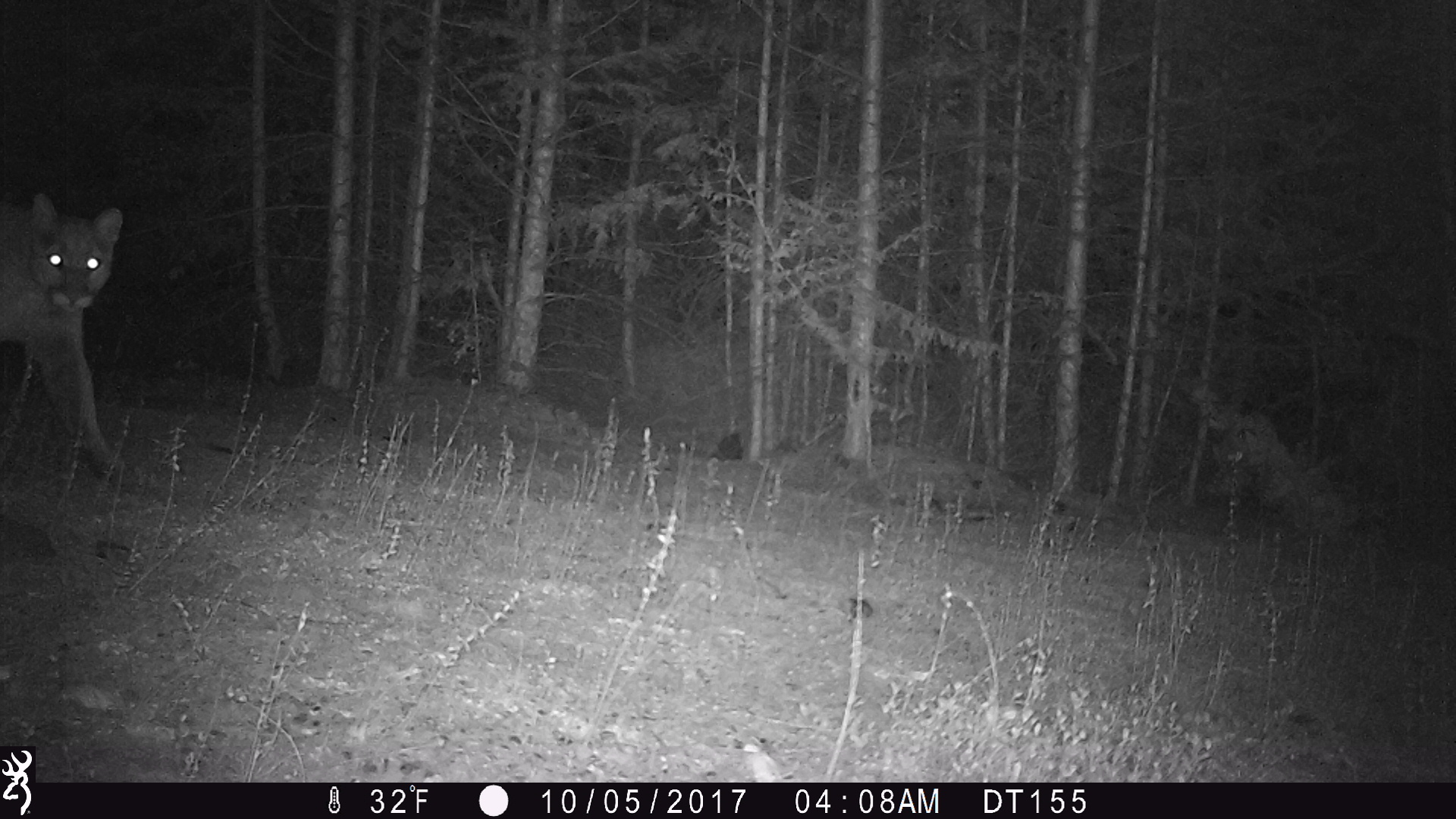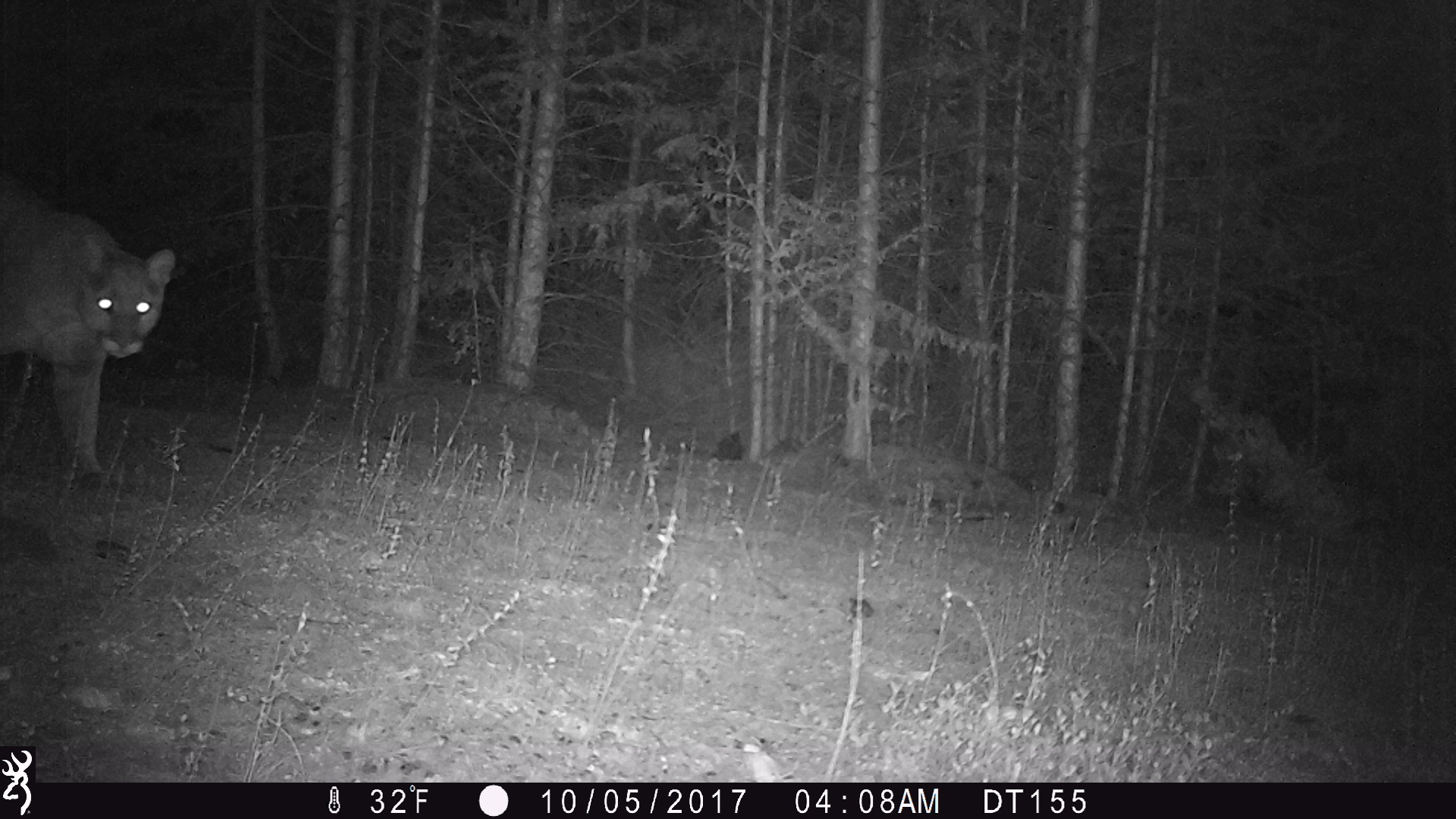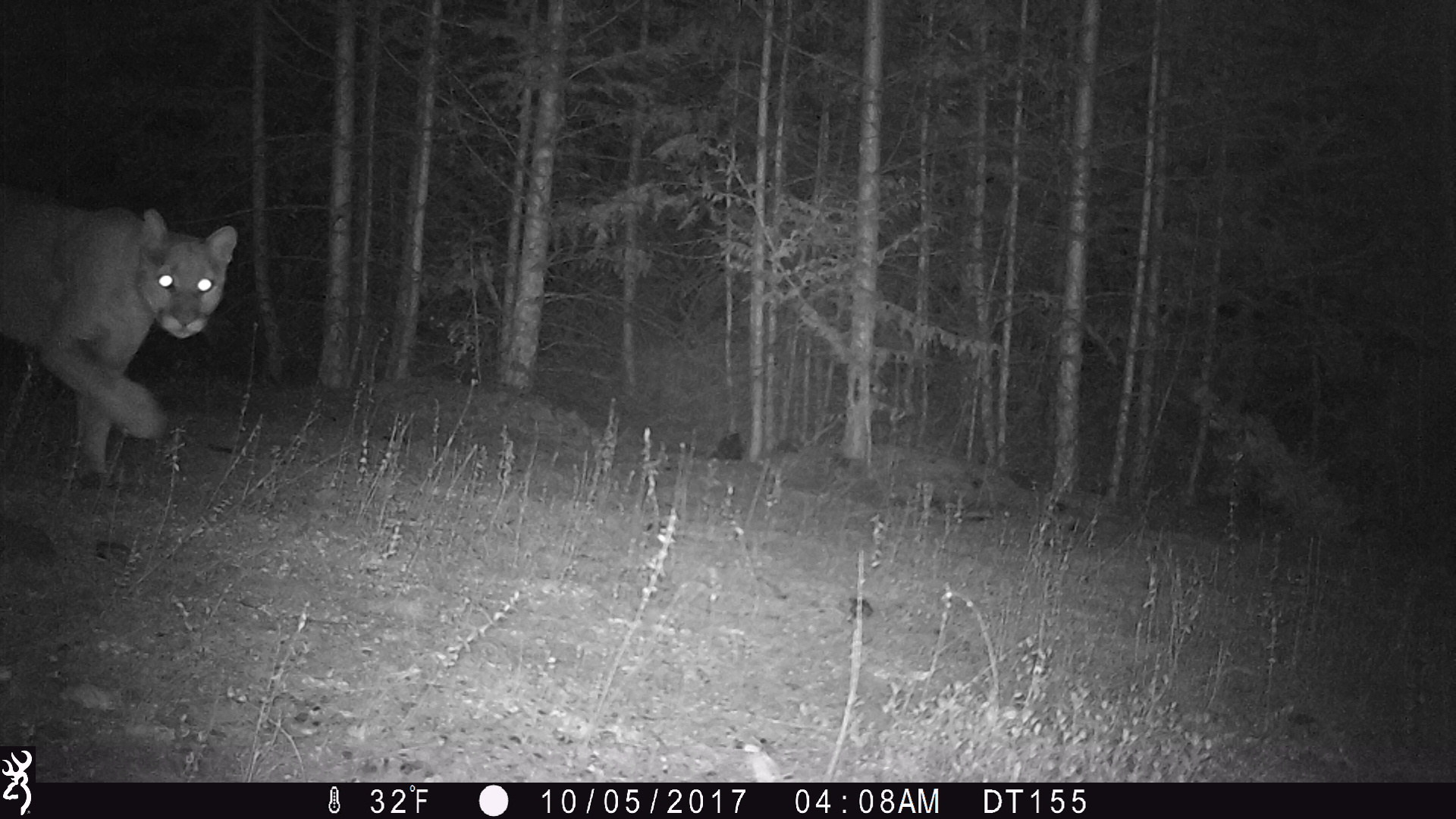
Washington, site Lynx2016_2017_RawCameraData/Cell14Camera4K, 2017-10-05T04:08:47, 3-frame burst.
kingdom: Animalia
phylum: Chordata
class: Mammalia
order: Carnivora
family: Felidae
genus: Puma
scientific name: Puma concolor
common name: mountain lion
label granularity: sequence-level